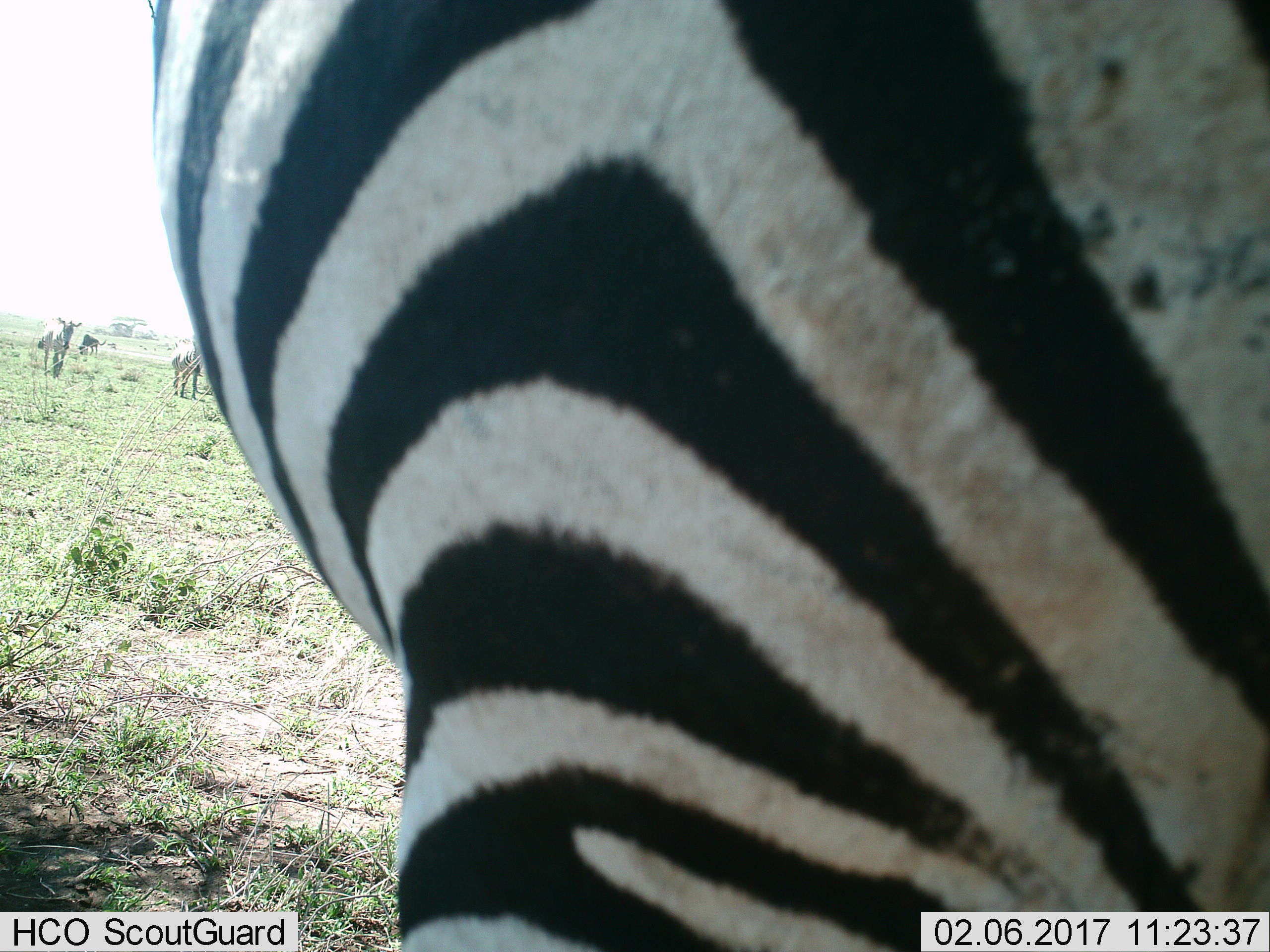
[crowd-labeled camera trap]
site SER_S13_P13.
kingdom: Animalia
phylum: Chordata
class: Mammalia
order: Perissodactyla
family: Equidae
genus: Equus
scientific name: Equus quagga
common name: plains zebra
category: zebraplains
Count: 3.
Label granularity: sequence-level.